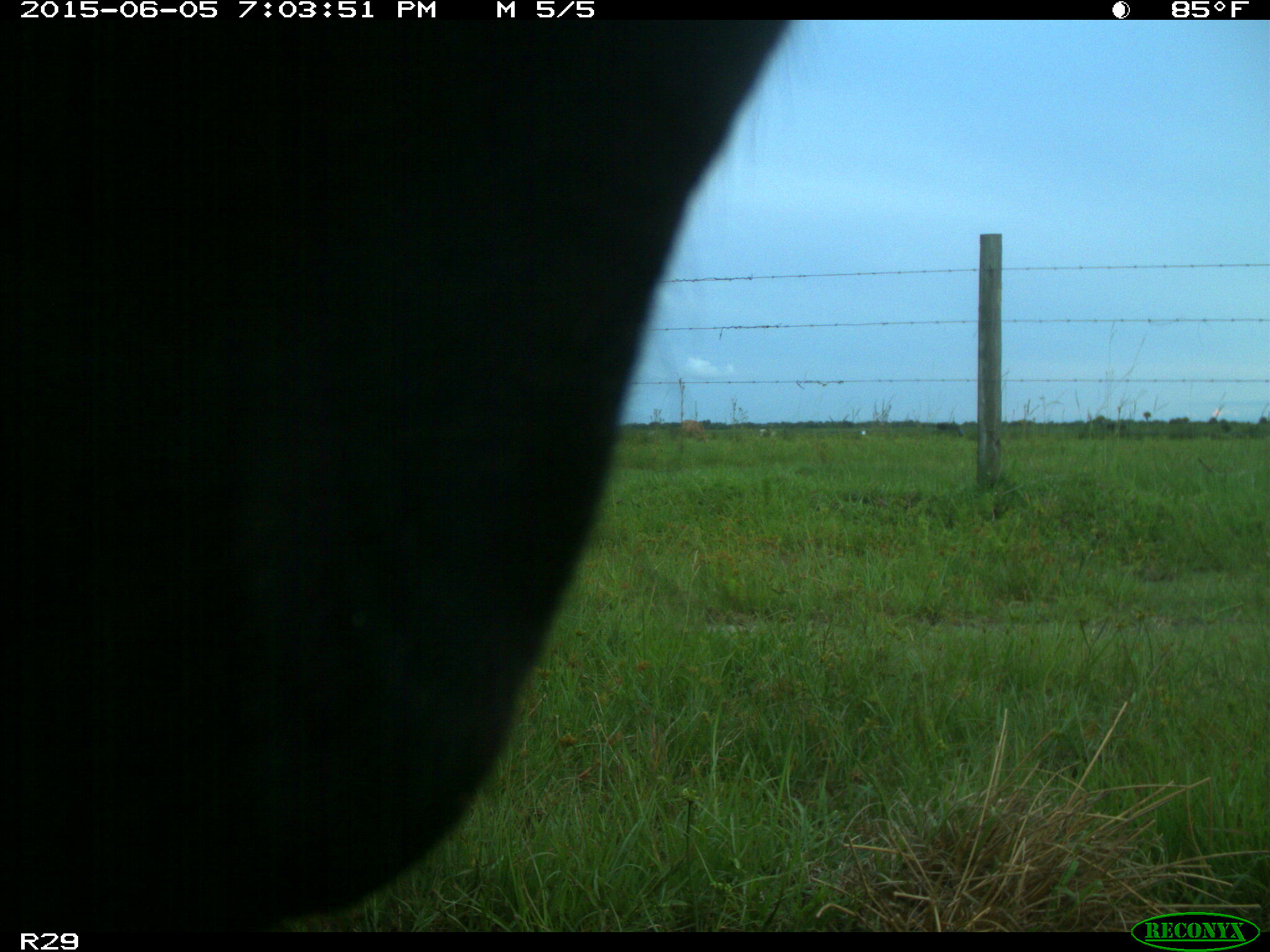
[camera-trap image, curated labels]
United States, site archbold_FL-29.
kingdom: Animalia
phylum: Chordata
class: Mammalia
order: Artiodactyla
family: Bovidae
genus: Bos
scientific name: Bos taurus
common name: domestic cow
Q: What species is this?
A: Bos taurus (domestic cow).